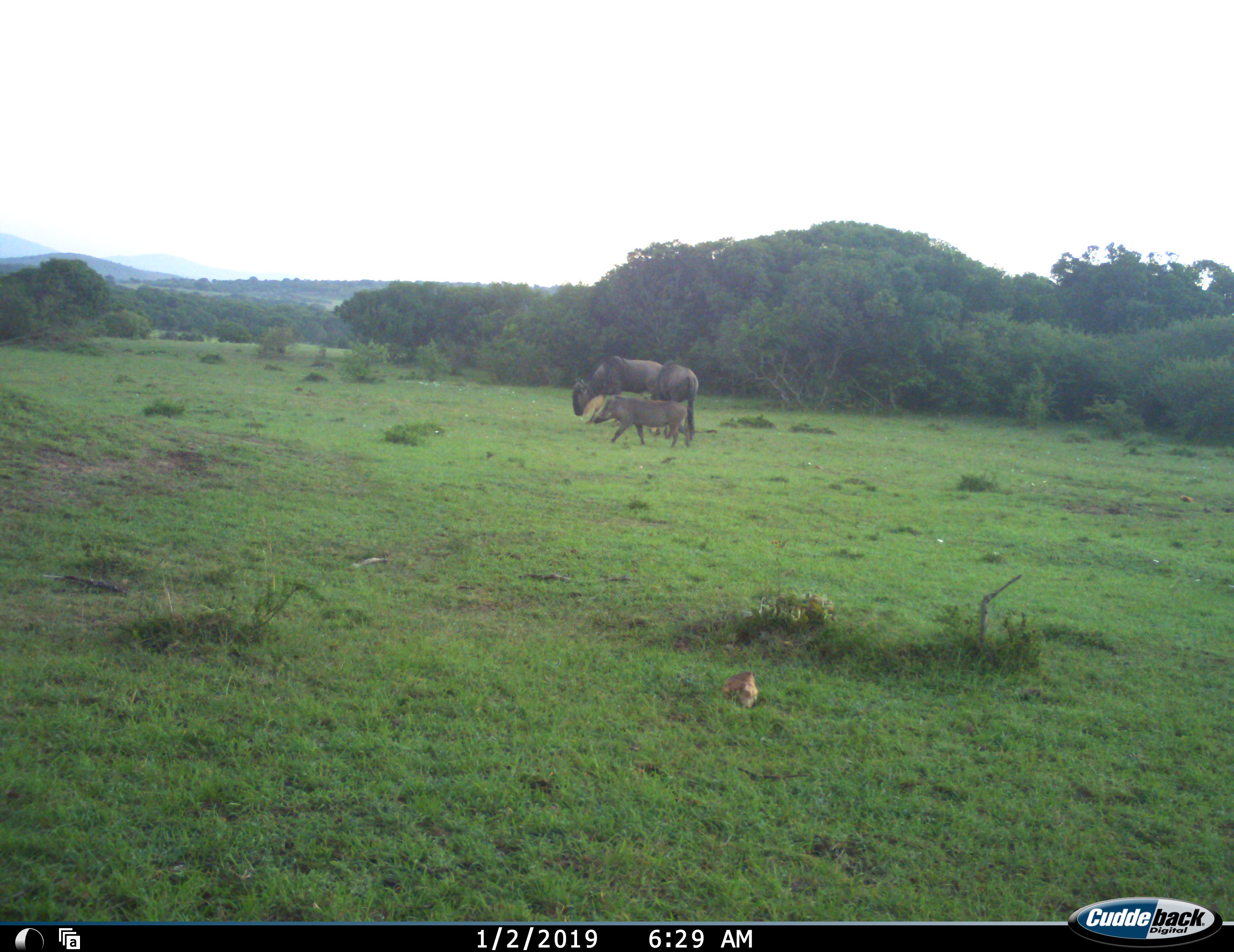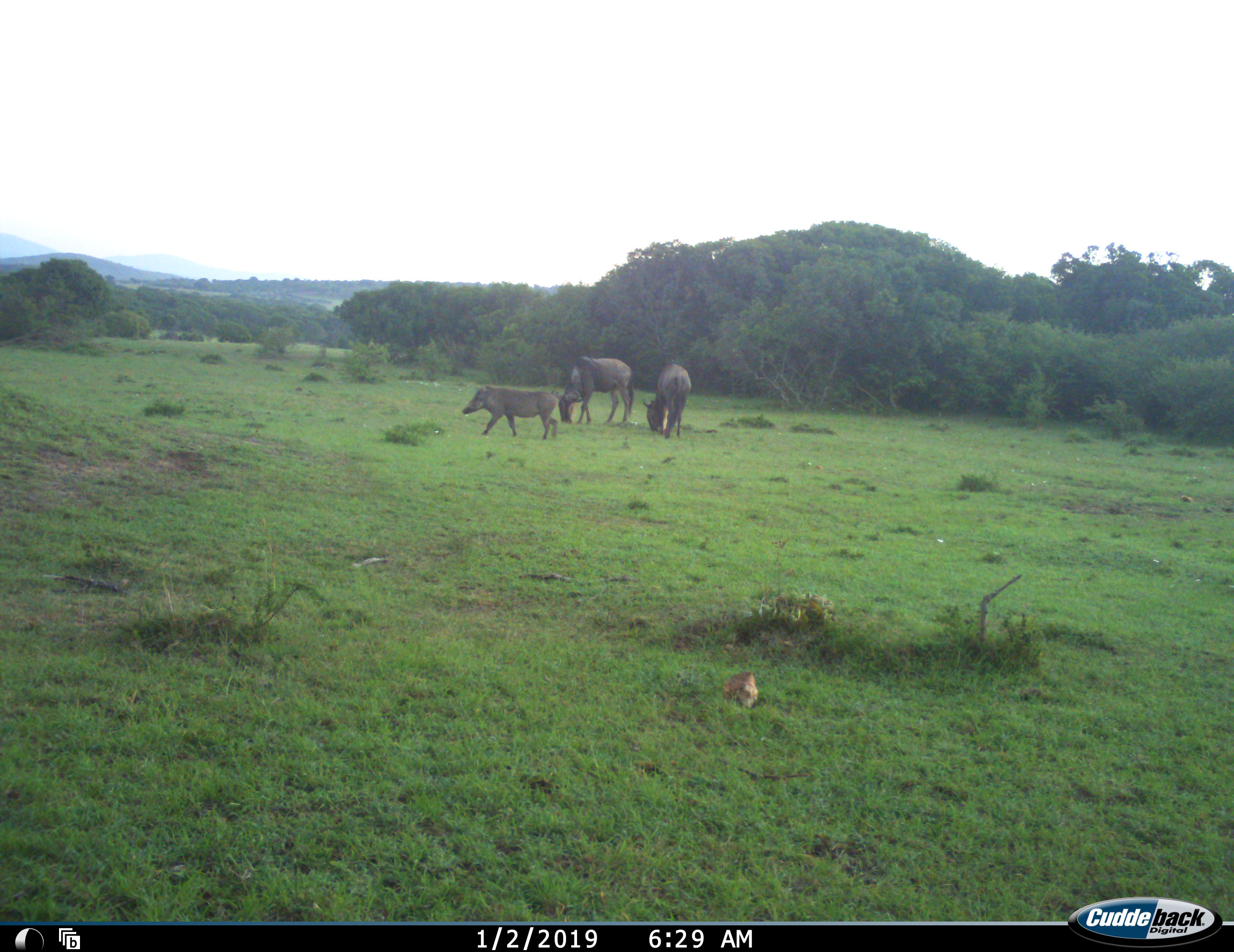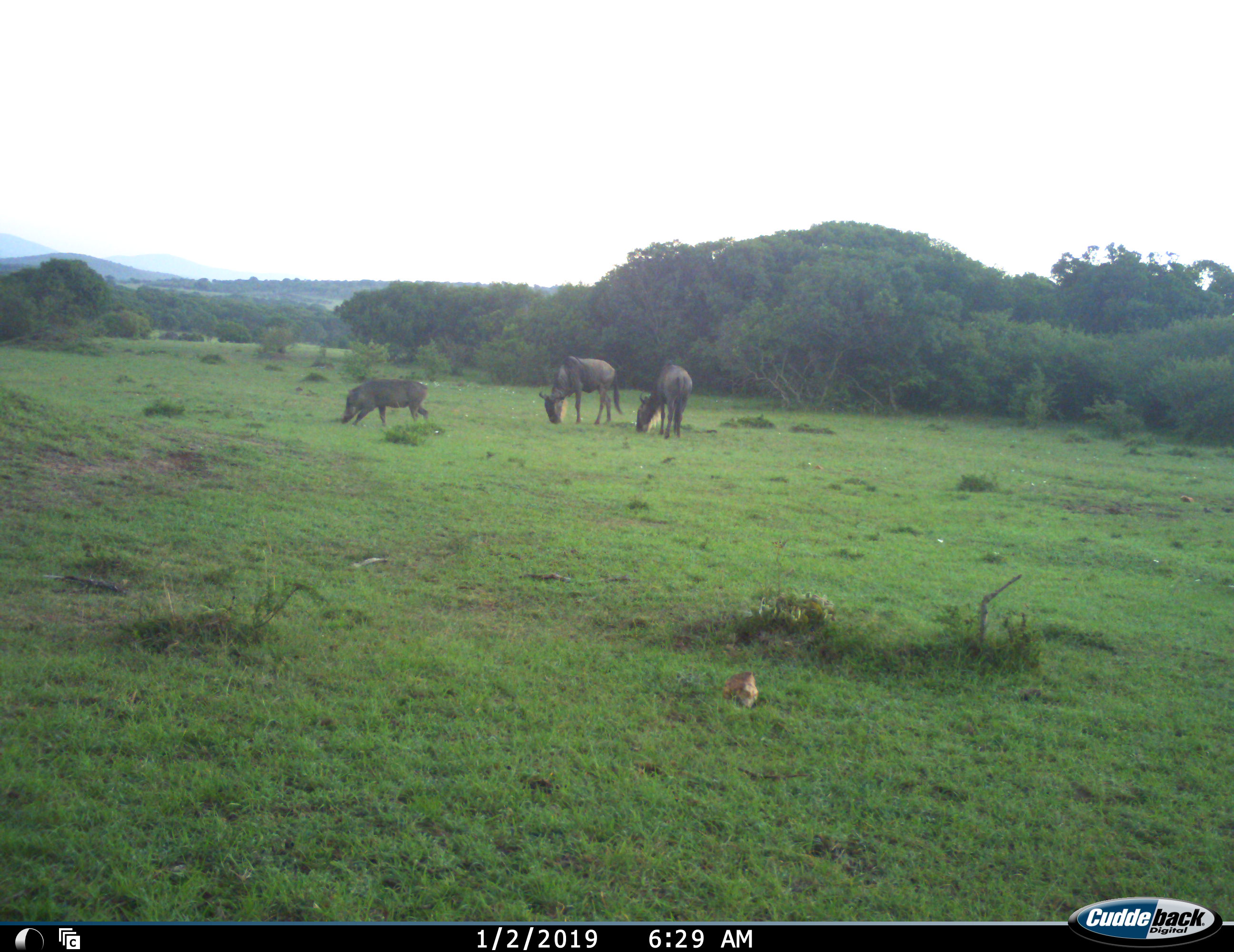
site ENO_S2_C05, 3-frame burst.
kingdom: Animalia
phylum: Chordata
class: Mammalia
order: Artiodactyla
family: Suidae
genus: Phacochoerus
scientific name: Phacochoerus africanus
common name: warthog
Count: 1.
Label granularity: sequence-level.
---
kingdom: Animalia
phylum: Chordata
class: Mammalia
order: Artiodactyla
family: Bovidae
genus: Connochaetes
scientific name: Connochaetes taurinus taurinus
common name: blue wildebeest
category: wildebeestblue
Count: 2.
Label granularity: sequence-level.